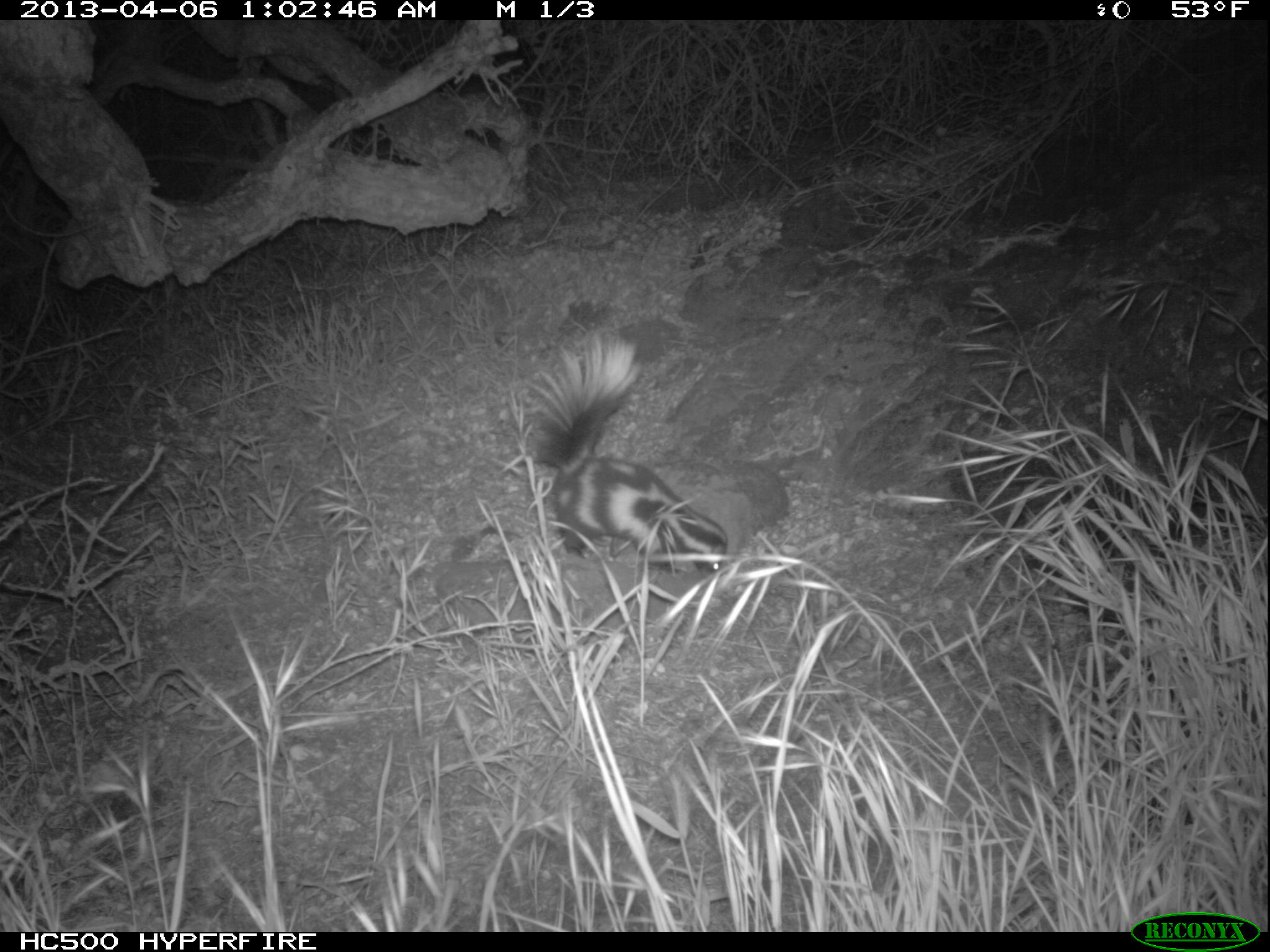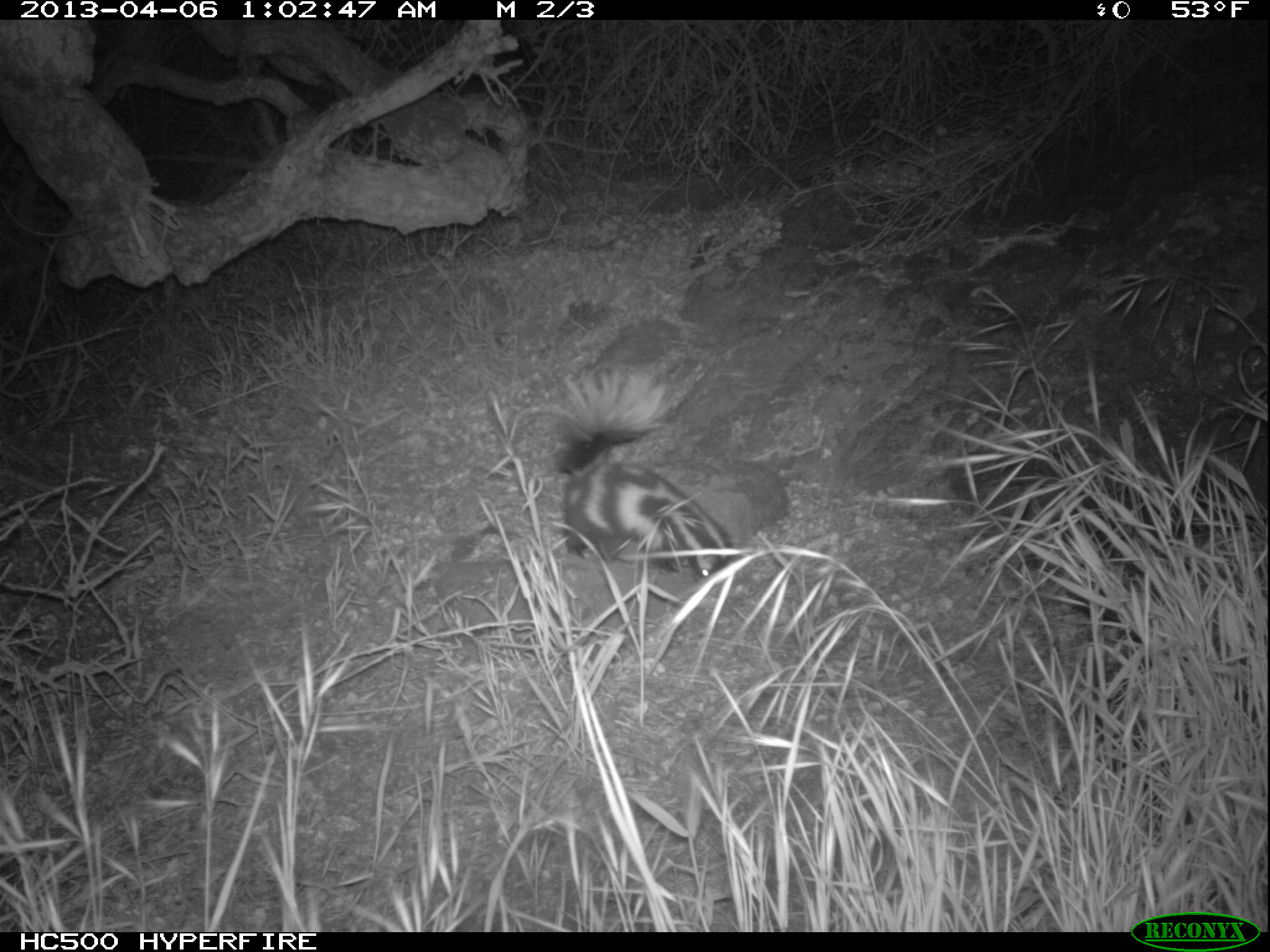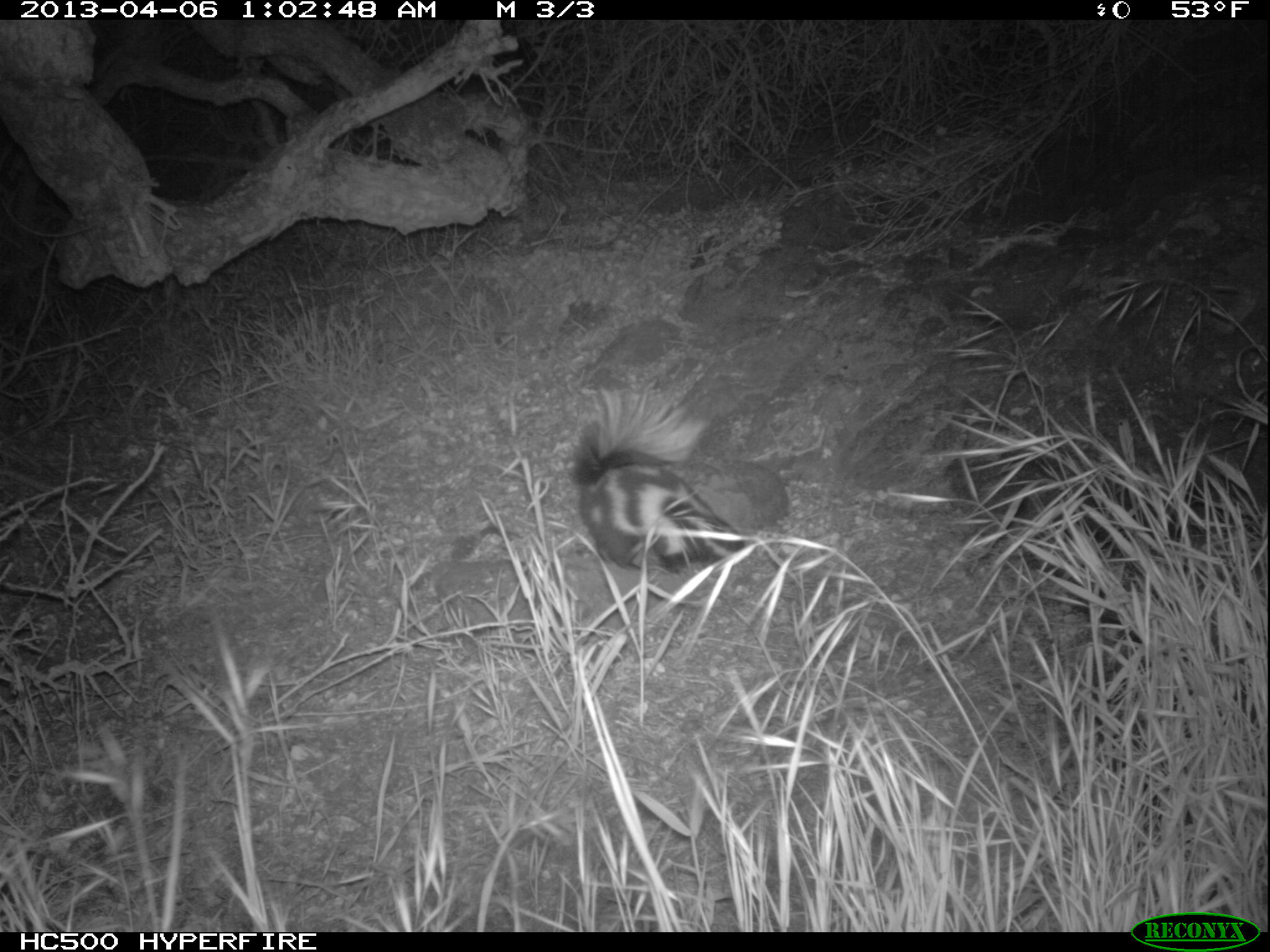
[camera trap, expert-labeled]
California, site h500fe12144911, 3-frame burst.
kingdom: Animalia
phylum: Chordata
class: Mammalia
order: Carnivora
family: Mephitidae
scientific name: Mephitidae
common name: skunk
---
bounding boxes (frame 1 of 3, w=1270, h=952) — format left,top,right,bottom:
skunk: 513,319,729,575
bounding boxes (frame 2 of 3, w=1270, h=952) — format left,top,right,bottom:
skunk: 547,366,734,581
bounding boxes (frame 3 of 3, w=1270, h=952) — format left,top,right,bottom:
skunk: 570,382,746,571